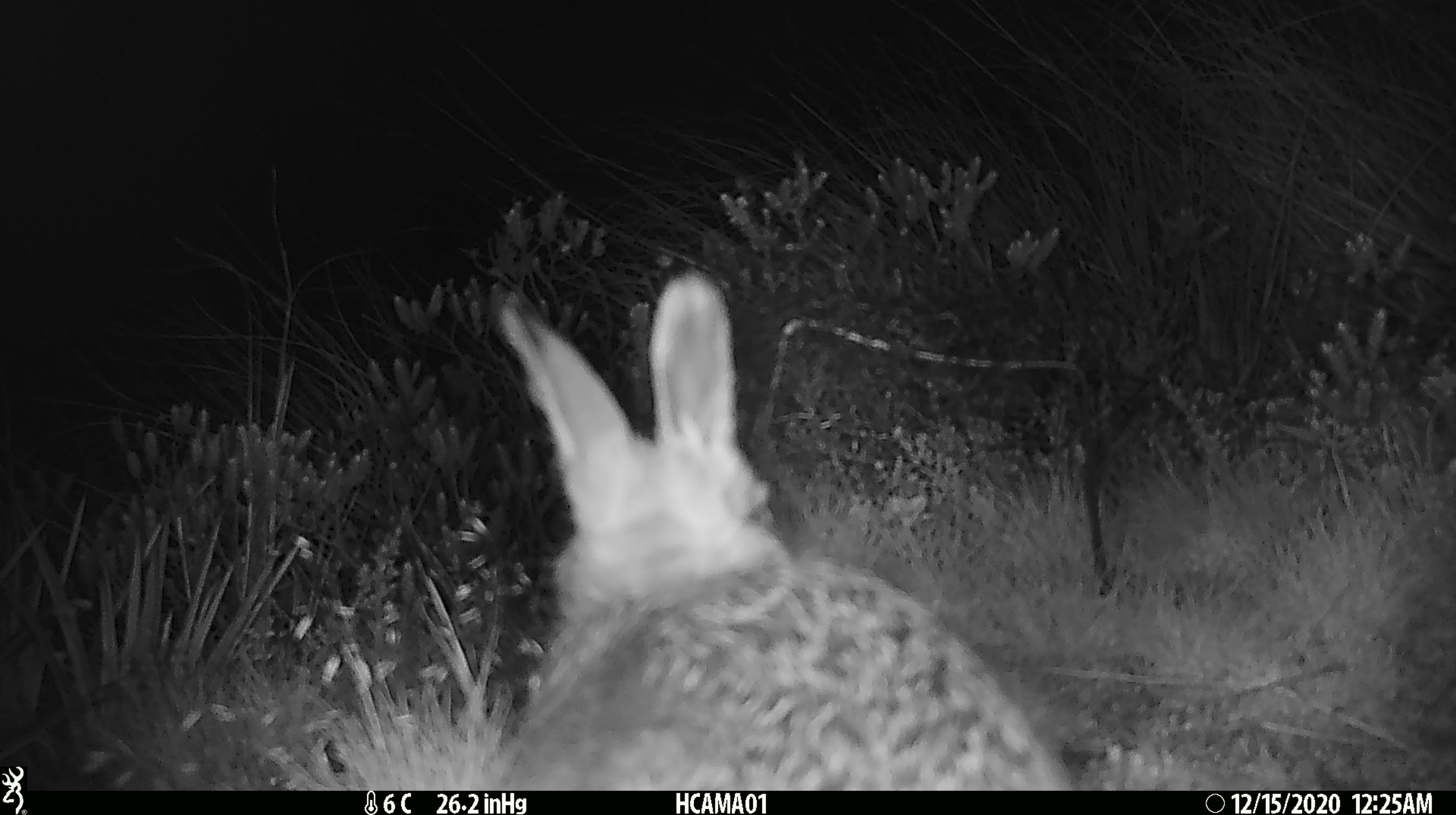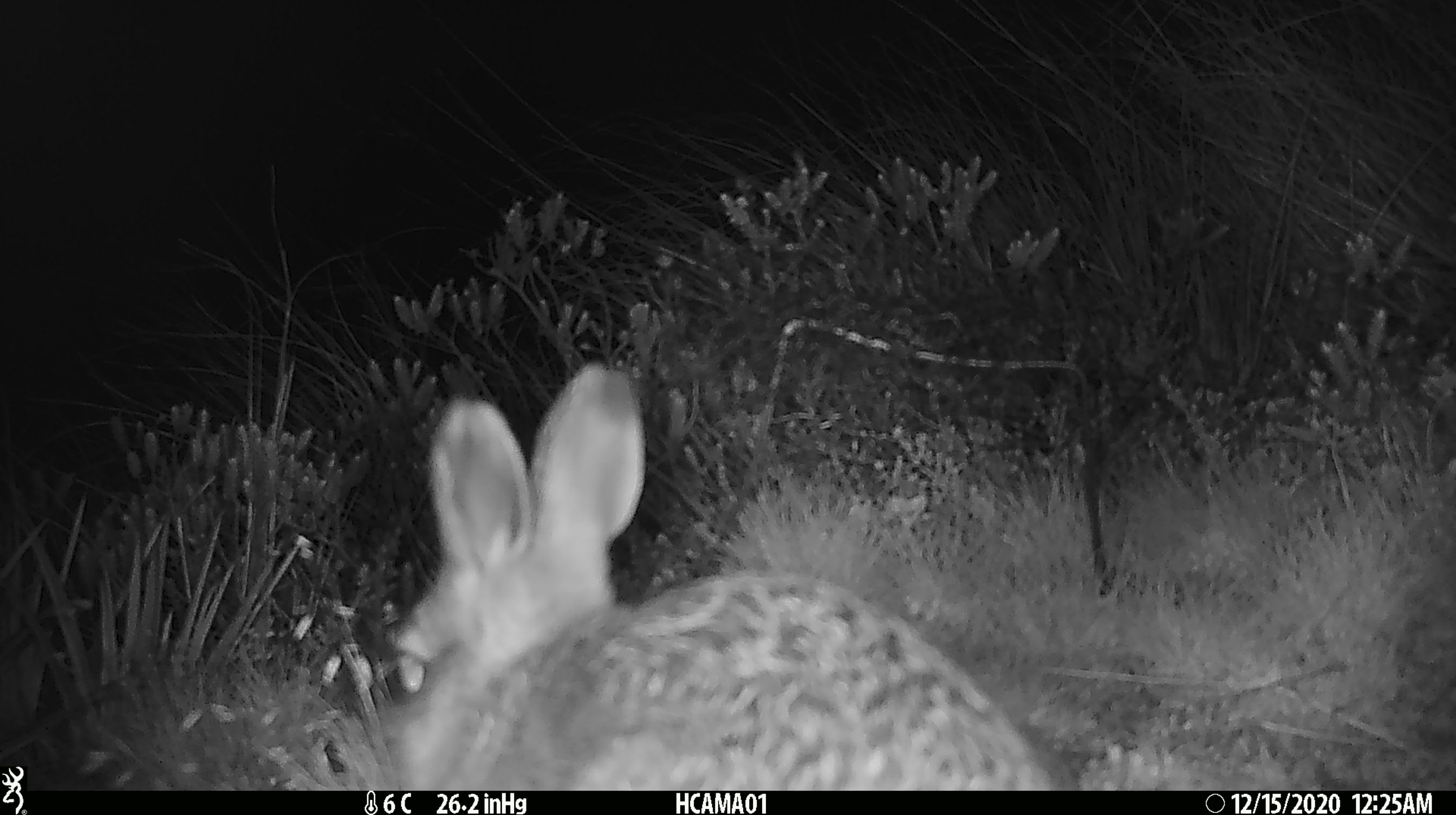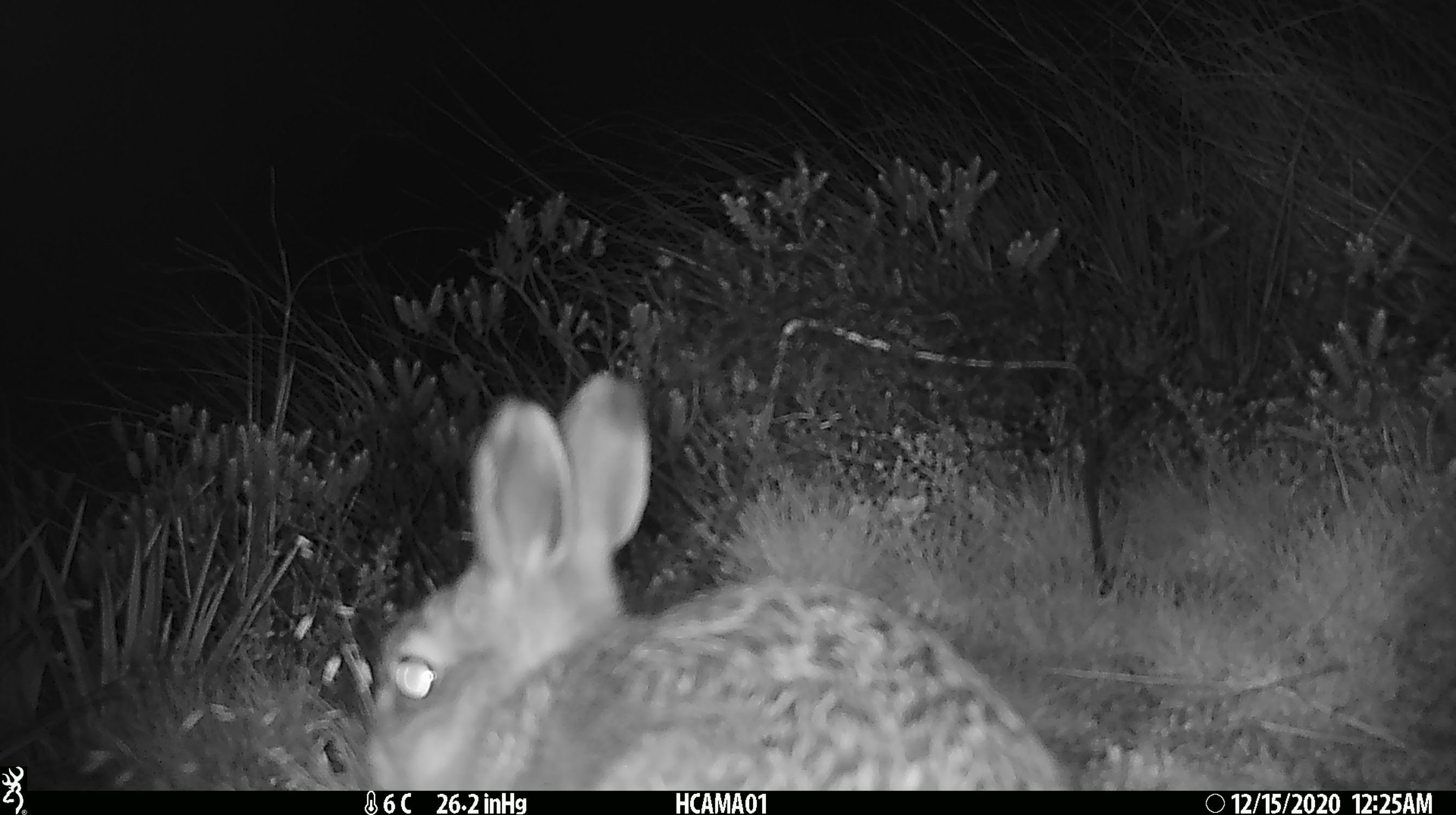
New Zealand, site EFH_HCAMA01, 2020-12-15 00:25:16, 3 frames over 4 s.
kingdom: Animalia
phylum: Chordata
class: Mammalia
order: Lagomorpha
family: Leporidae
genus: Oryctolagus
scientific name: Oryctolagus cuniculus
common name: european rabbit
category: rabbit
Rabbit (european rabbit) (Oryctolagus cuniculus).